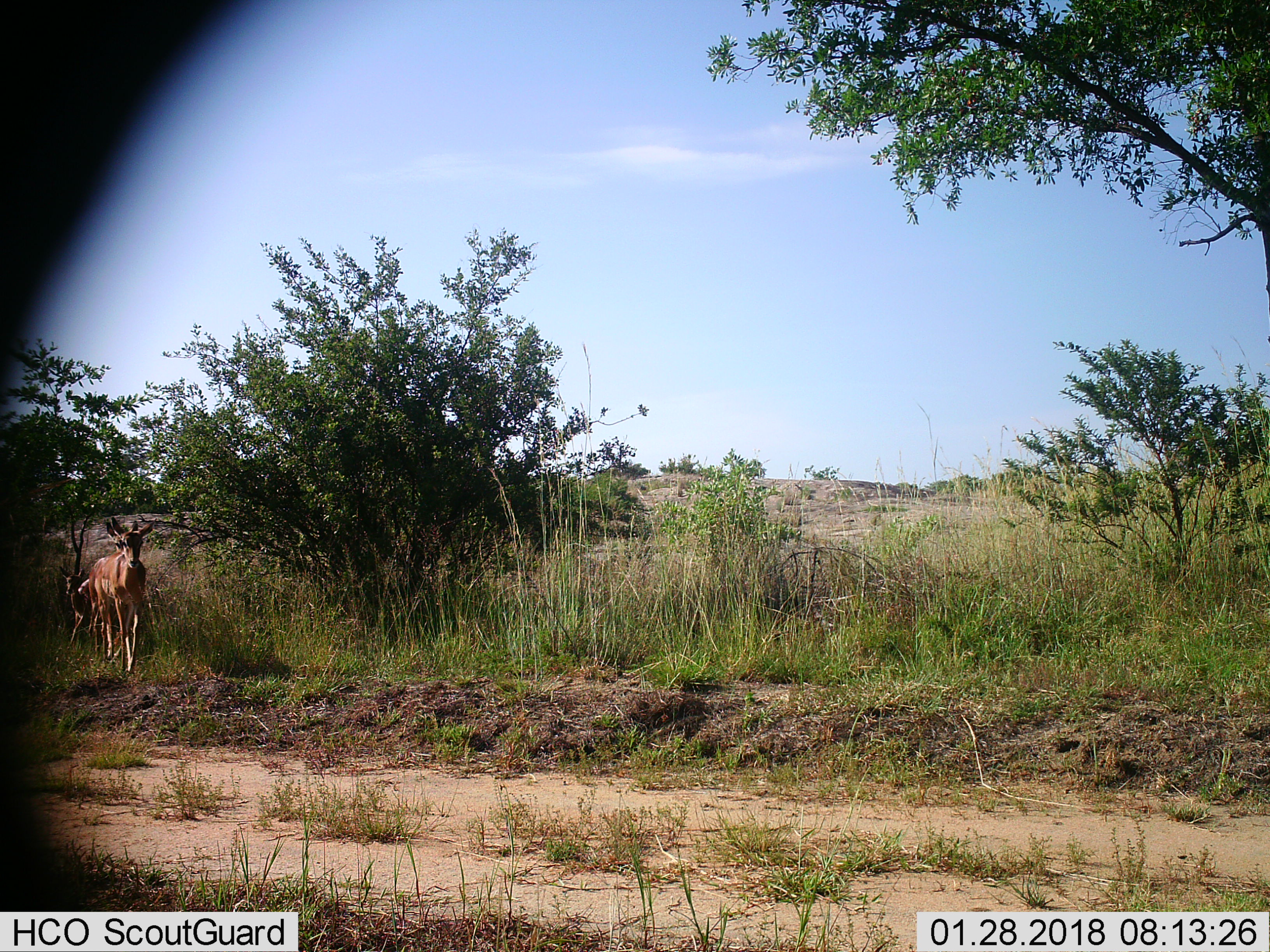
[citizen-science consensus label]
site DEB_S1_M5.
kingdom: Animalia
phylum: Chordata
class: Mammalia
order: Artiodactyla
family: Bovidae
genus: Aepyceros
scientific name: Aepyceros melampus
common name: impala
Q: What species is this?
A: Impala (Aepyceros melampus).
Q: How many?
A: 3.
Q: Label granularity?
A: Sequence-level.